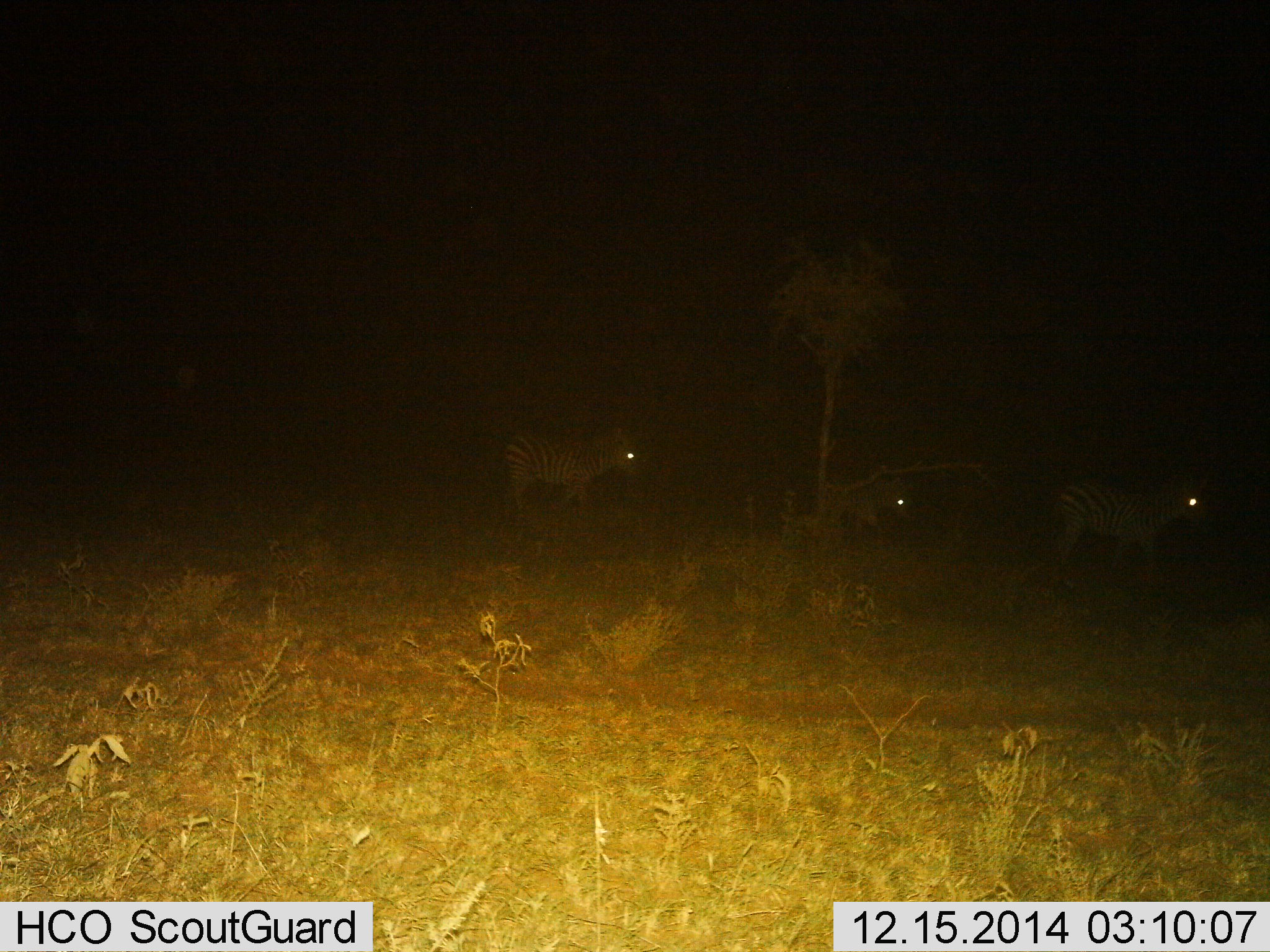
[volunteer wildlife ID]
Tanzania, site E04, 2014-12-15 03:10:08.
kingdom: Animalia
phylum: Chordata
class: Mammalia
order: Perissodactyla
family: Equidae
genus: Equus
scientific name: Equus quagga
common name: plains zebra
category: zebra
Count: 3.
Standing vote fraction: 50%.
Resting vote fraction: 0%.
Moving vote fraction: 70%.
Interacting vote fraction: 0%.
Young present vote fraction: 30%.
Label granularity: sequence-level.